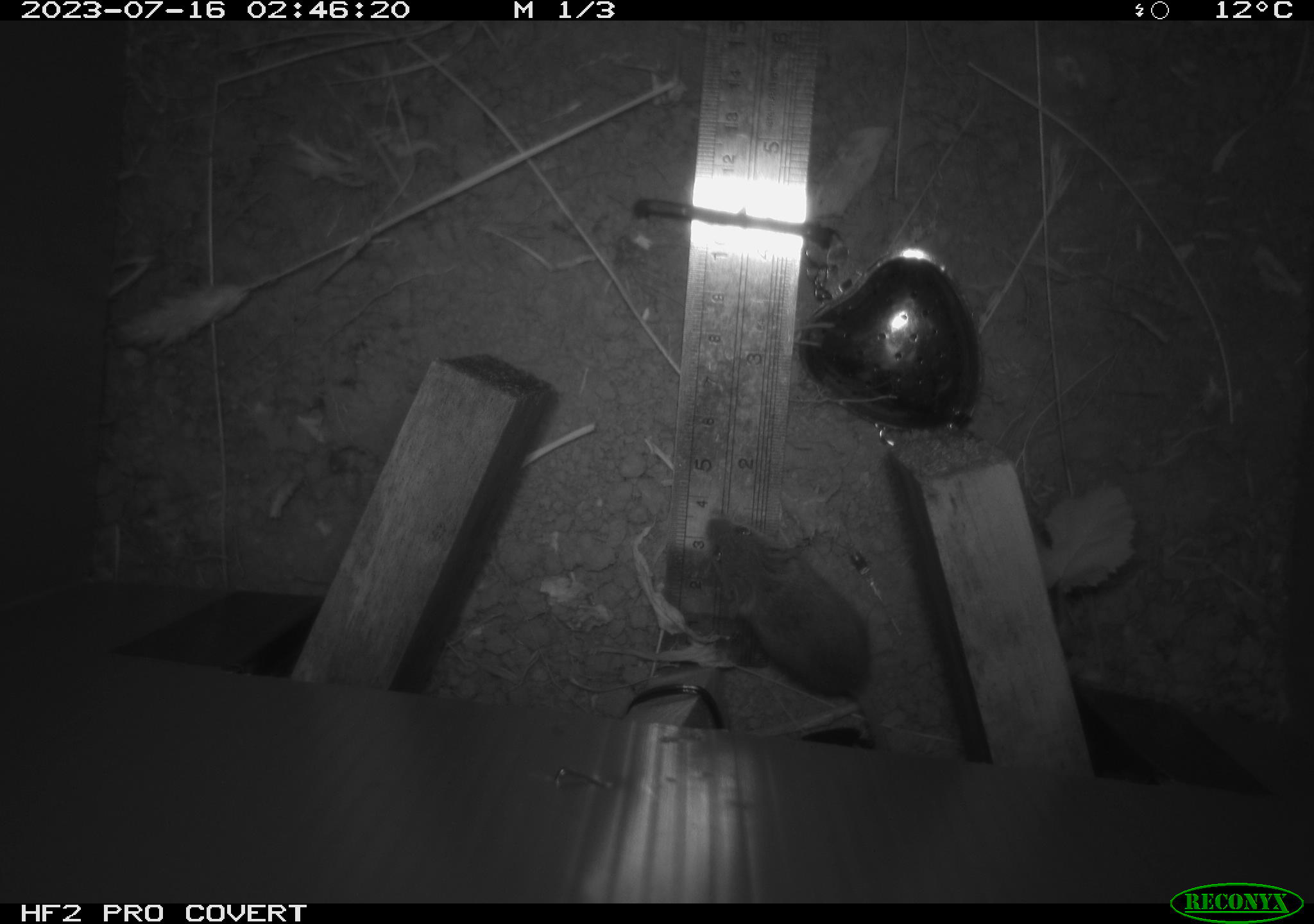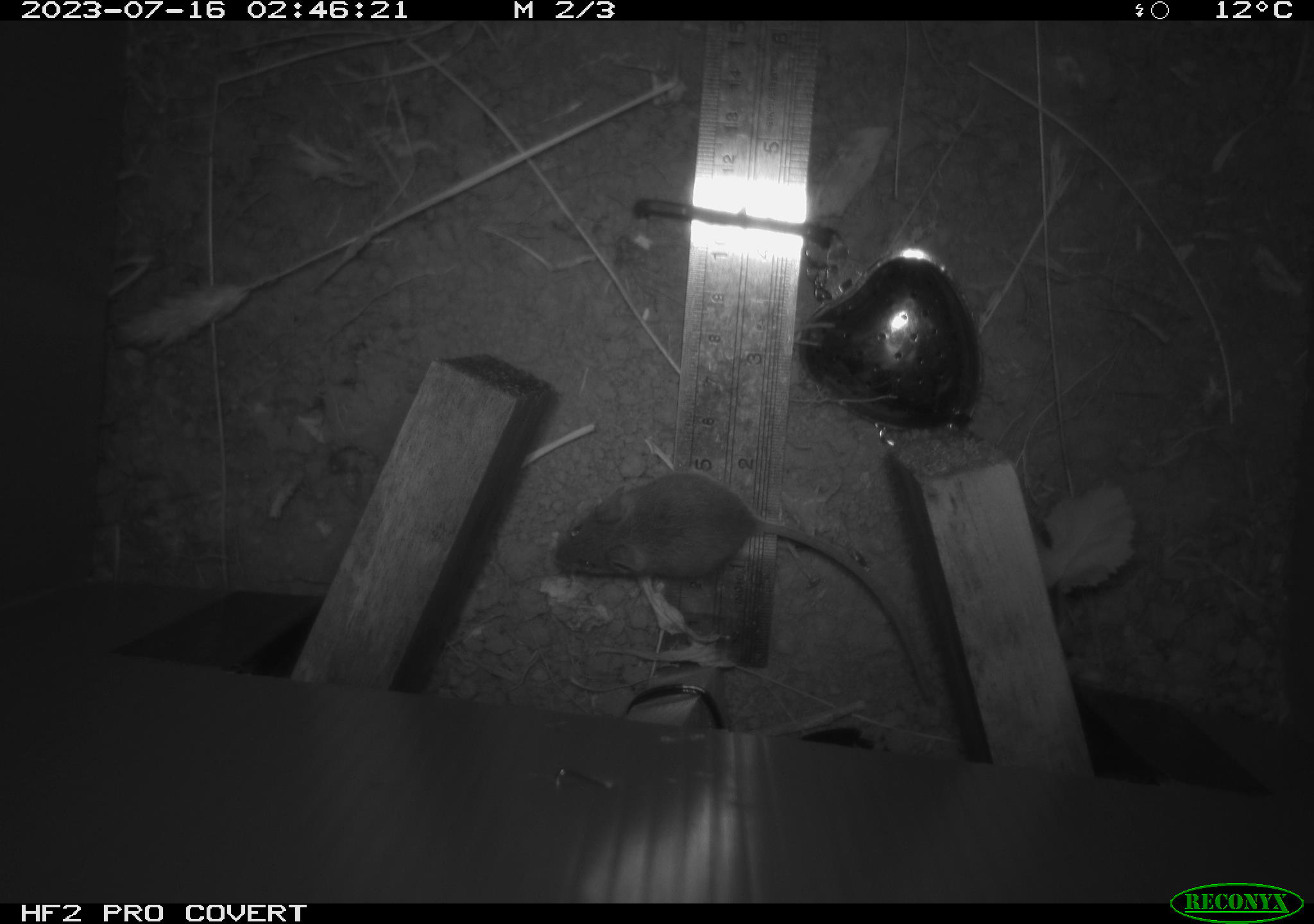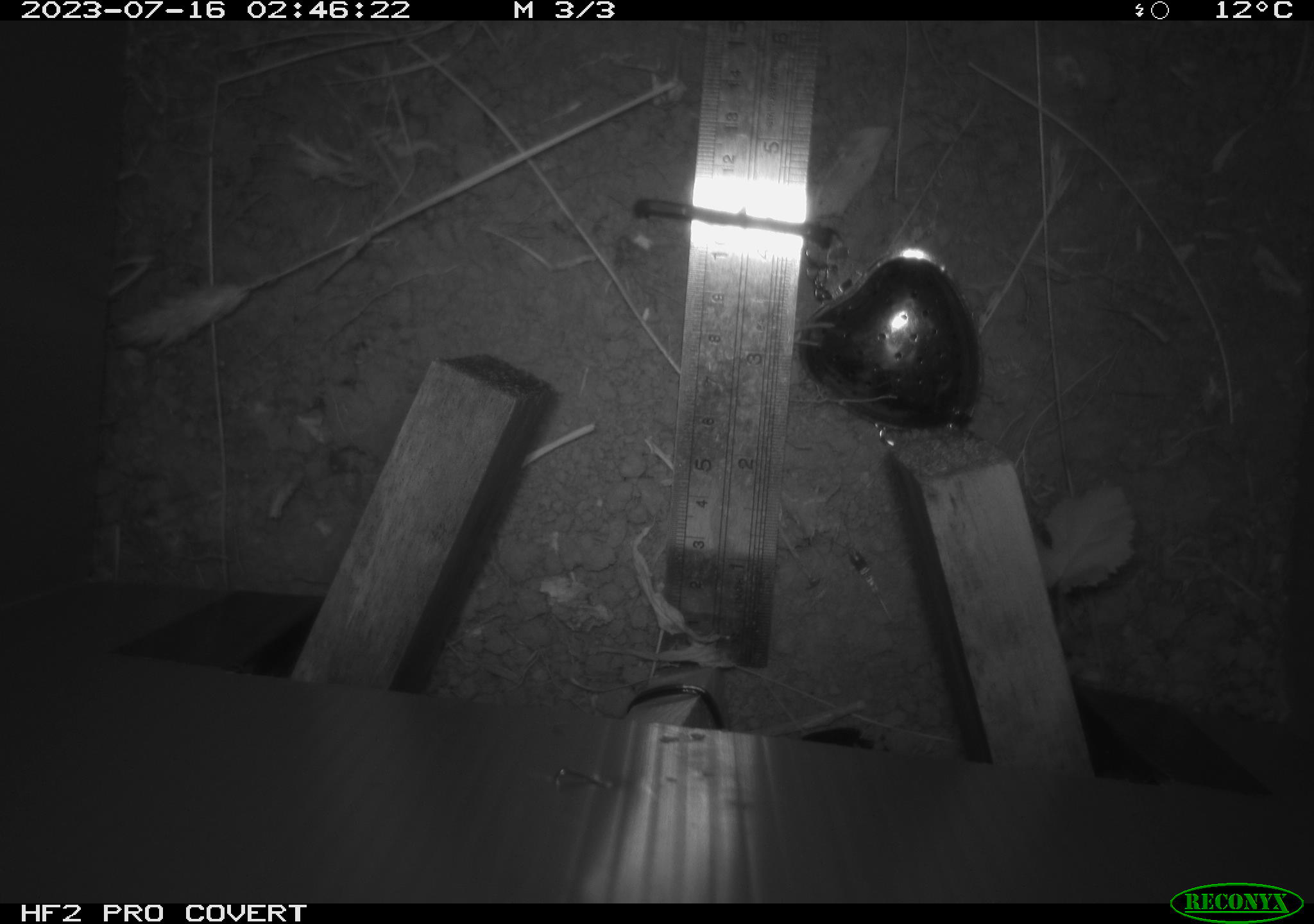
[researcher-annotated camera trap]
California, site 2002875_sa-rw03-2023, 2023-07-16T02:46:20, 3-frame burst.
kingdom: Animalia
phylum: Chordata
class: Mammalia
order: Rodentia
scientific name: Rodentia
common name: mouse species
Mouse species (Rodentia).